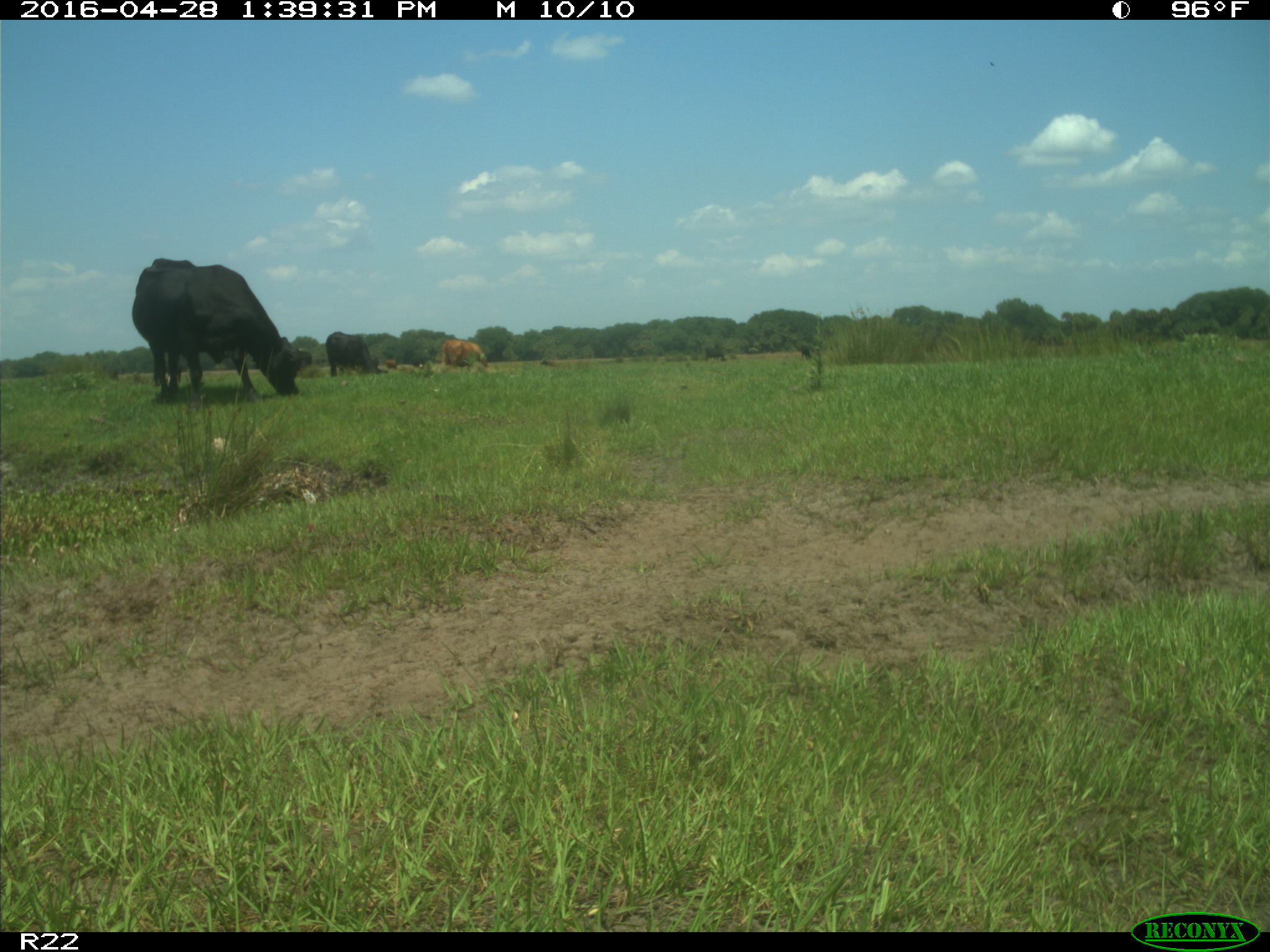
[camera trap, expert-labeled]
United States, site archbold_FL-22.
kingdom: Animalia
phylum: Chordata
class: Mammalia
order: Artiodactyla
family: Bovidae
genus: Bos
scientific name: Bos taurus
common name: domestic cow